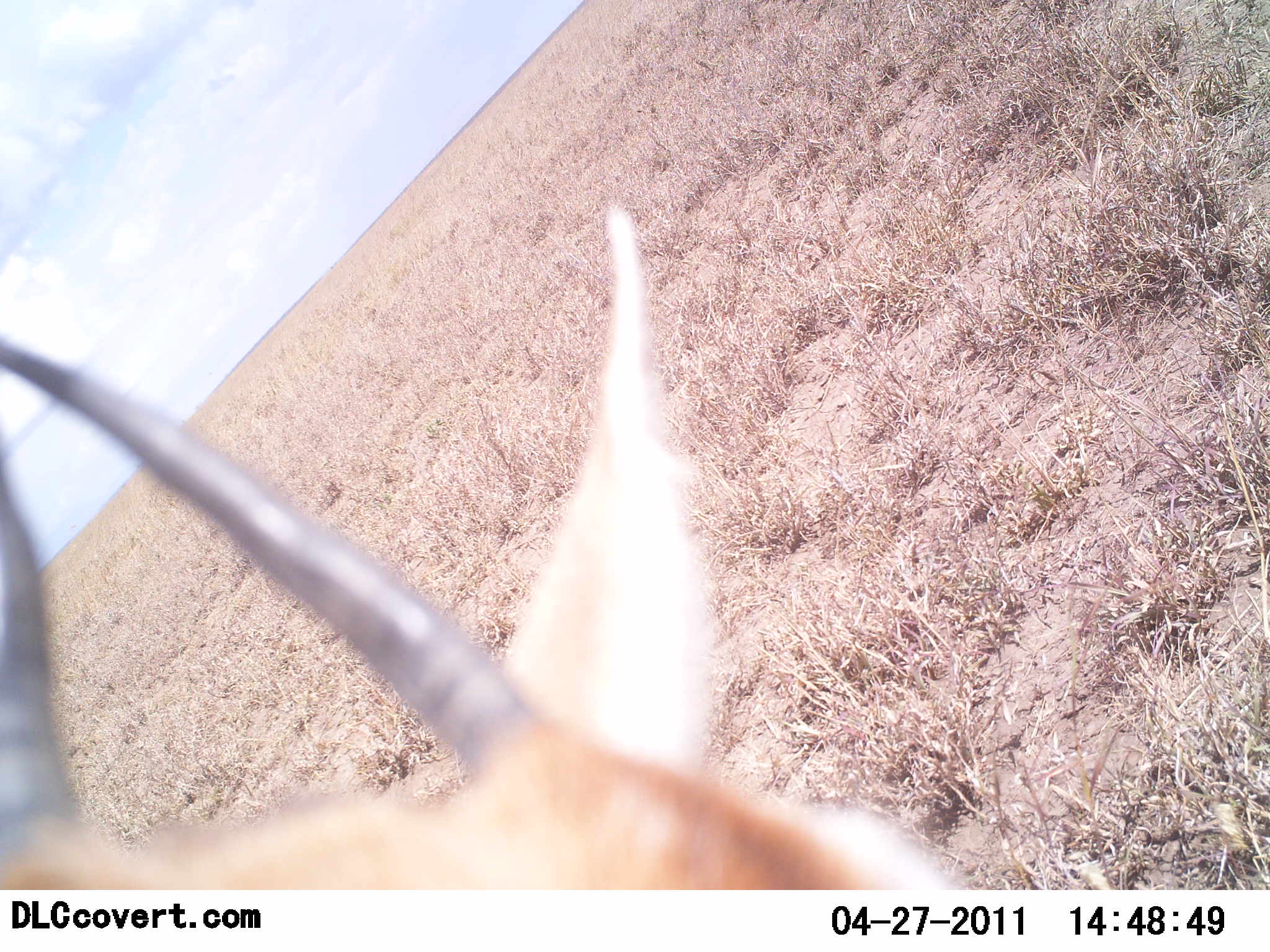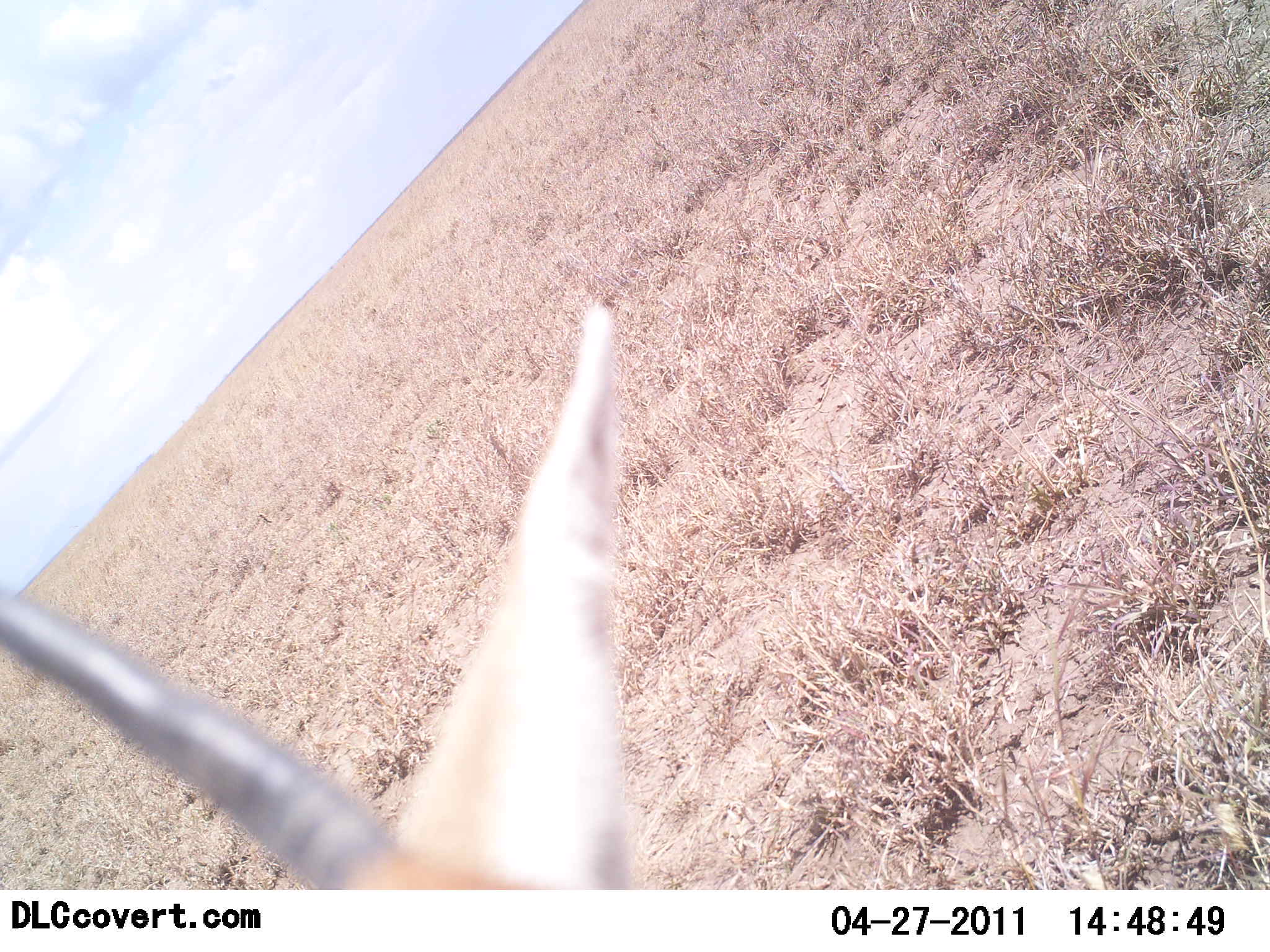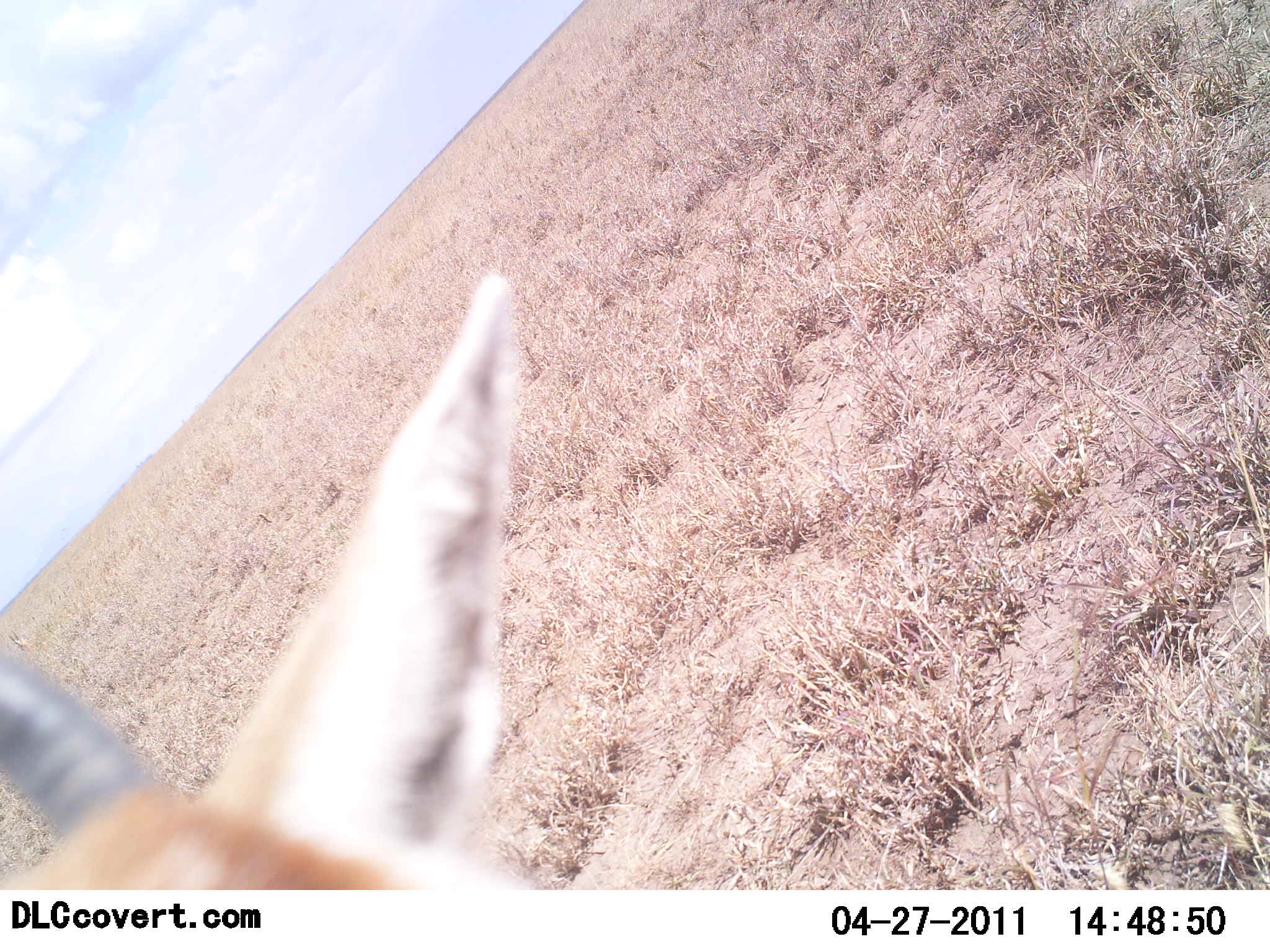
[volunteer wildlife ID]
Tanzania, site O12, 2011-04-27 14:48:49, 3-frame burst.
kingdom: Animalia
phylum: Chordata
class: Mammalia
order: Artiodactyla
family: Bovidae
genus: Eudorcas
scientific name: Eudorcas thomsonii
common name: thomson's gazelle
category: gazellethomsons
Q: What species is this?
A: Gazellethomsons (thomson's gazelle) (Eudorcas thomsonii).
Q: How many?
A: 1.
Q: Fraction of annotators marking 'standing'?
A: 69%.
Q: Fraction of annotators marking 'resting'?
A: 0%.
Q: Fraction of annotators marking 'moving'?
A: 8%.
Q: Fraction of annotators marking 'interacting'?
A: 23%.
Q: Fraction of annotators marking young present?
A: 0%.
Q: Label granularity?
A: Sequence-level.